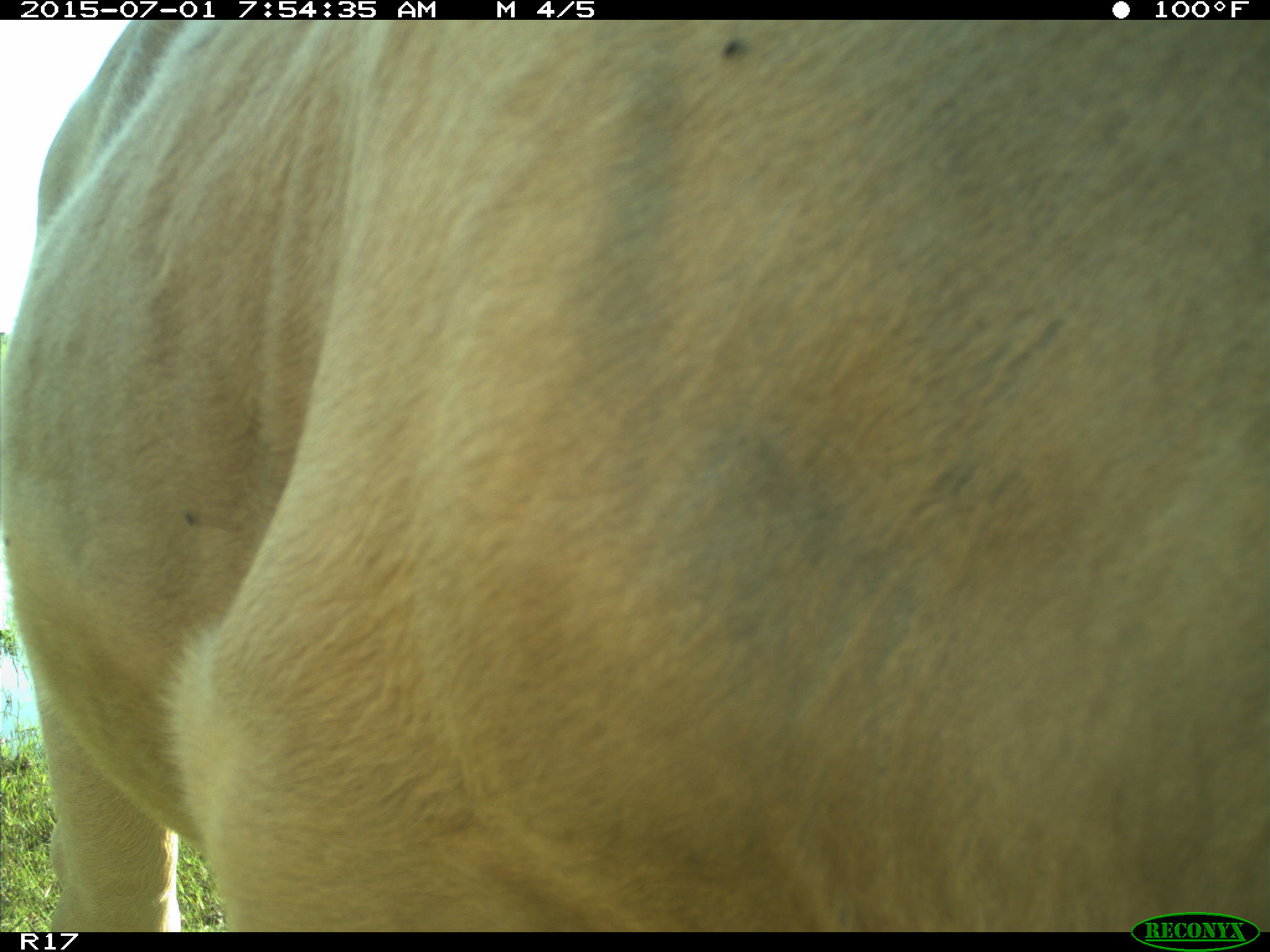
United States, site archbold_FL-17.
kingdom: Animalia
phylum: Chordata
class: Mammalia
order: Artiodactyla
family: Bovidae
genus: Bos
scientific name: Bos taurus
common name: domestic cow